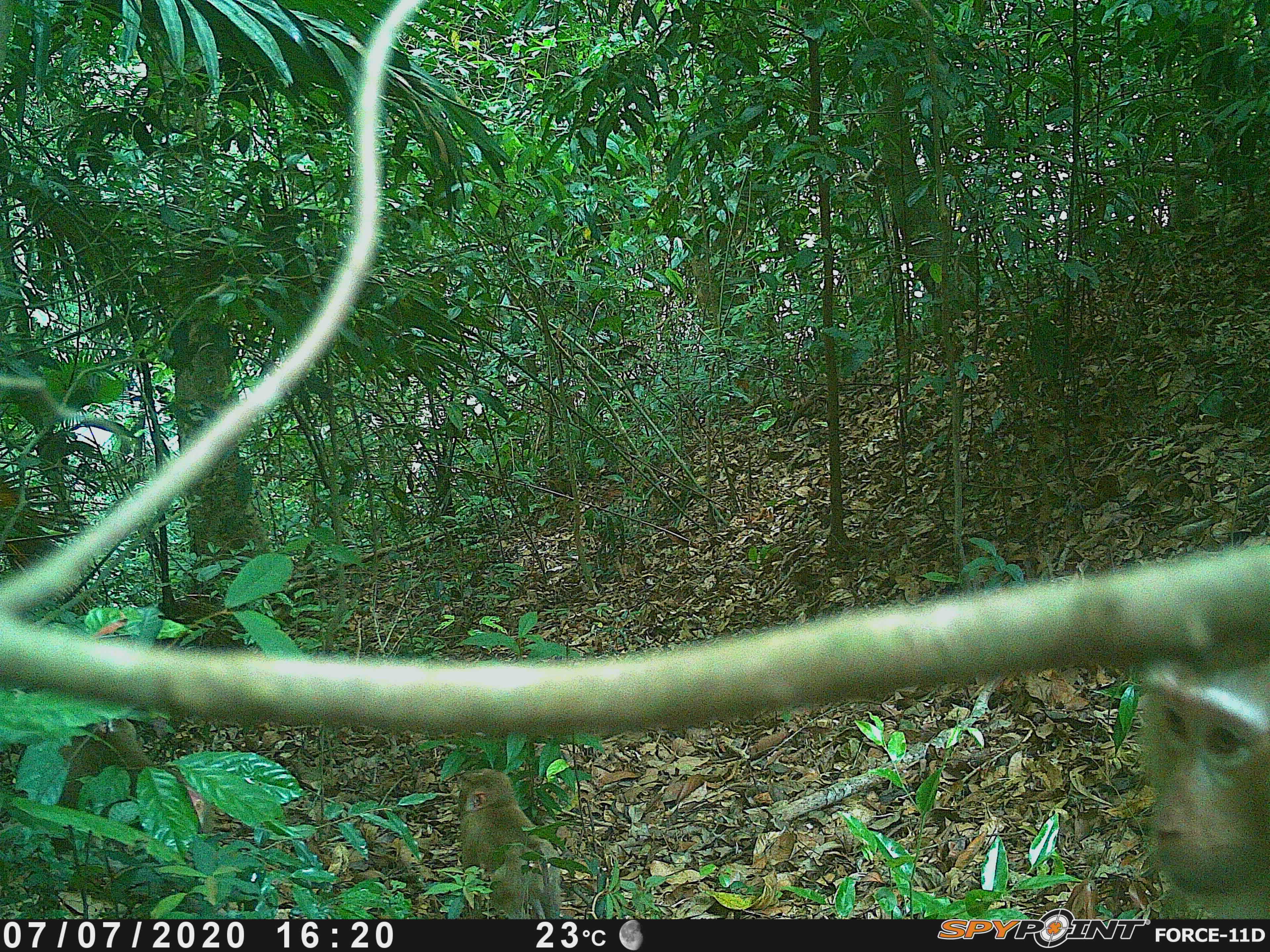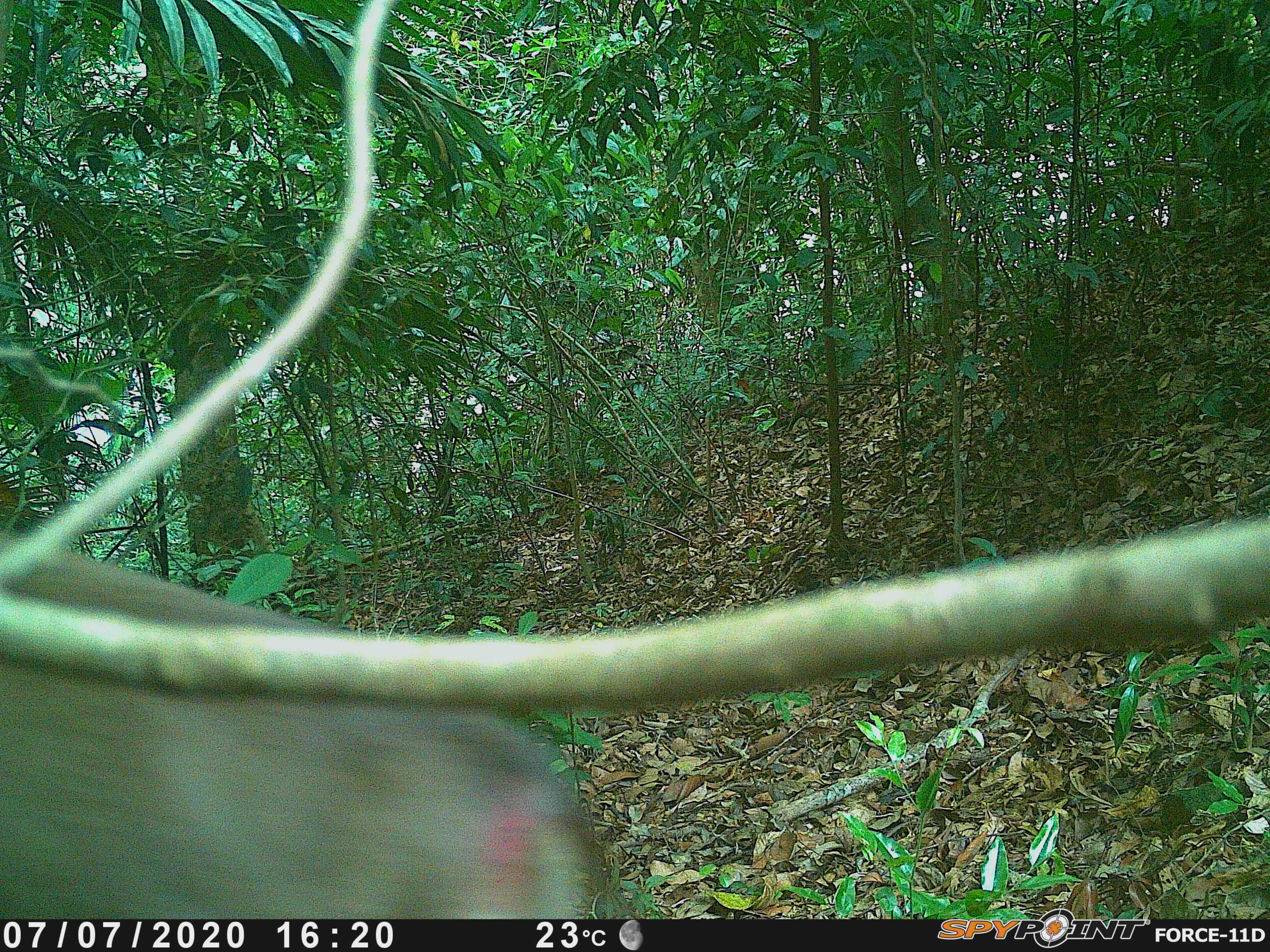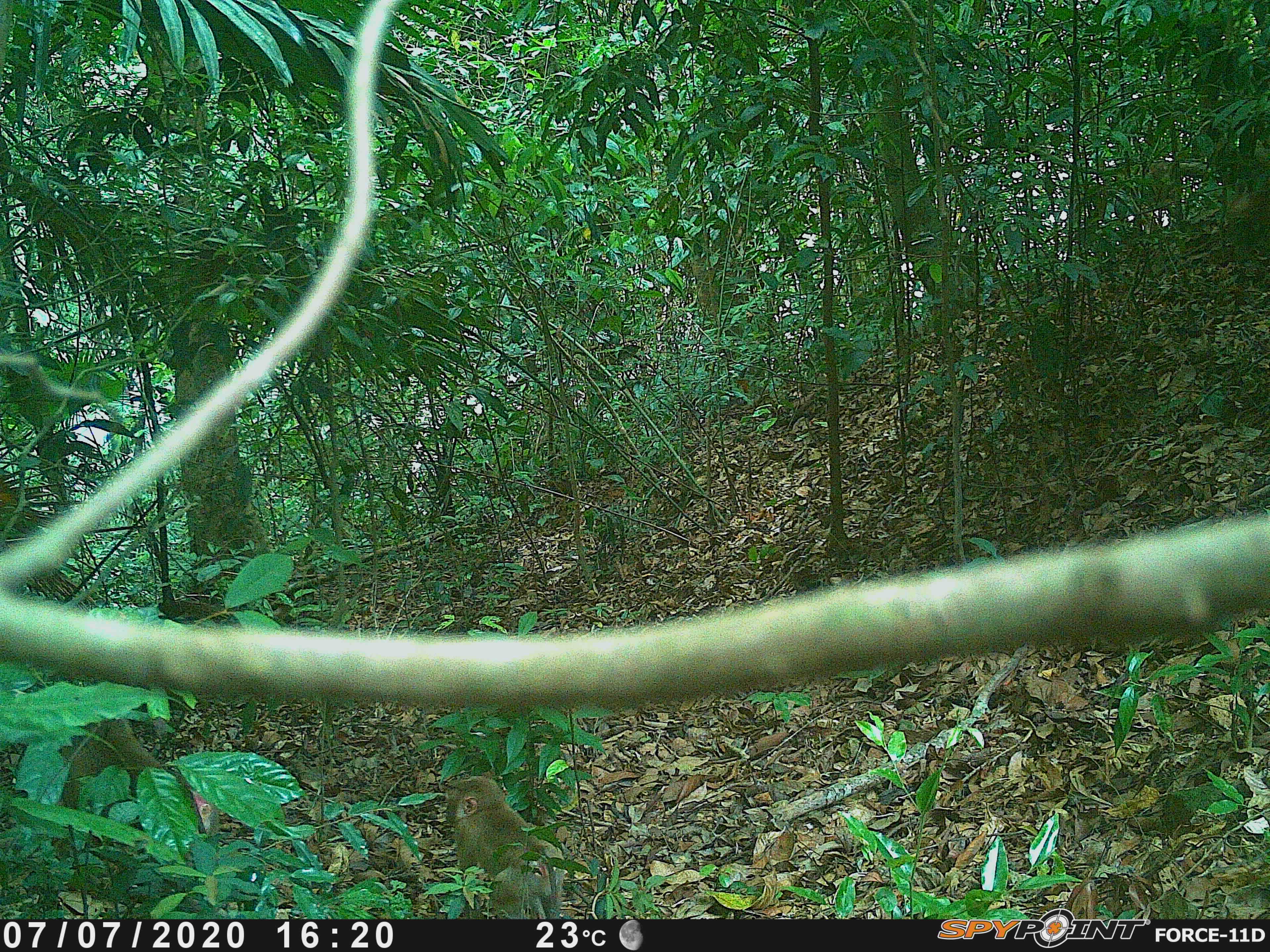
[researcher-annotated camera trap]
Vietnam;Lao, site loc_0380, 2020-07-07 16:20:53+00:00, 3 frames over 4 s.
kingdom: Animalia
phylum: Chordata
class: Mammalia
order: Primates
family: Cercopithecidae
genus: Macaca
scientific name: Macaca nemestrina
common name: pig-tailed macaque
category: pig tailed macaque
Pig tailed macaque (pig-tailed macaque) (Macaca nemestrina). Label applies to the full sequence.